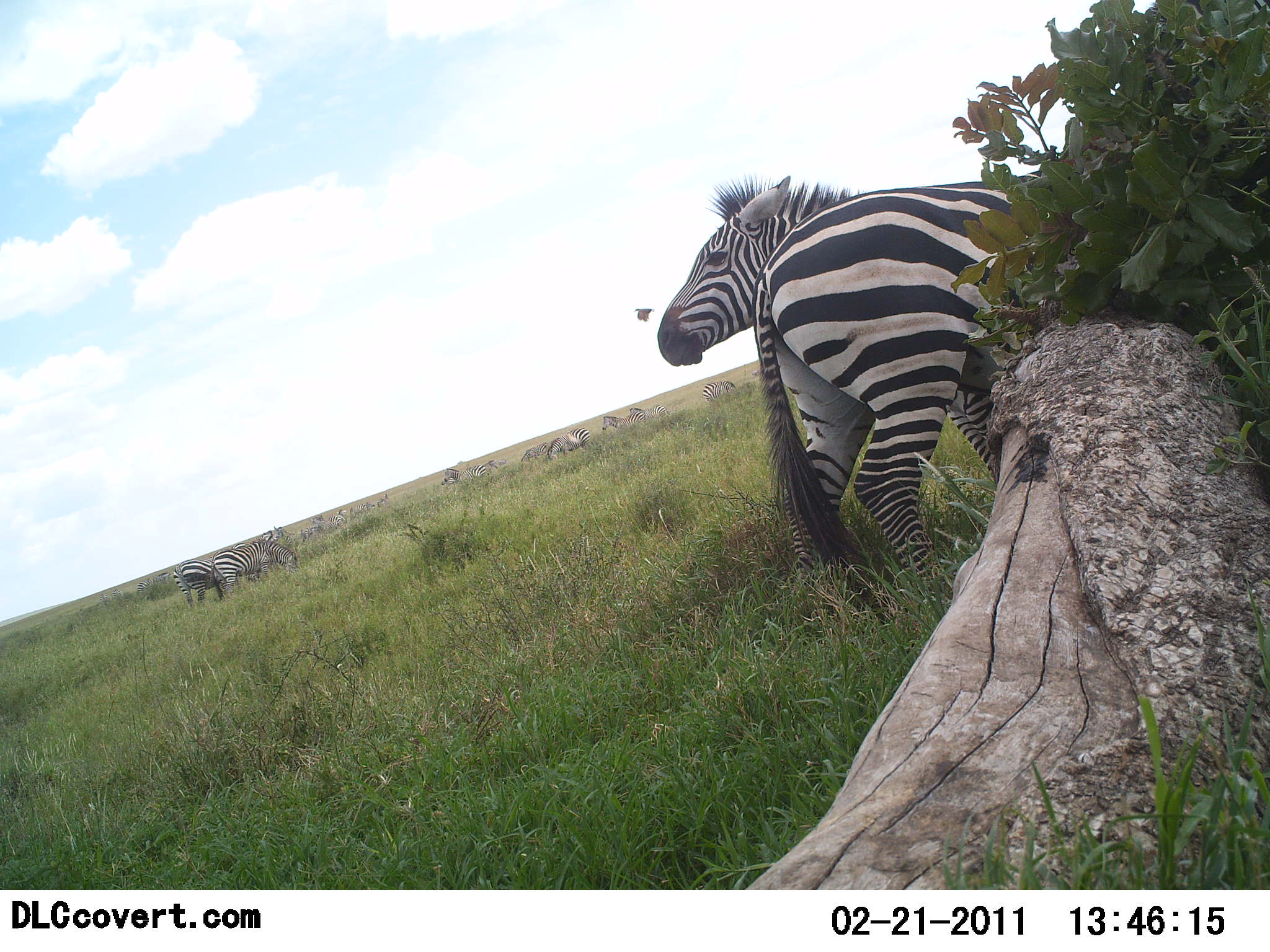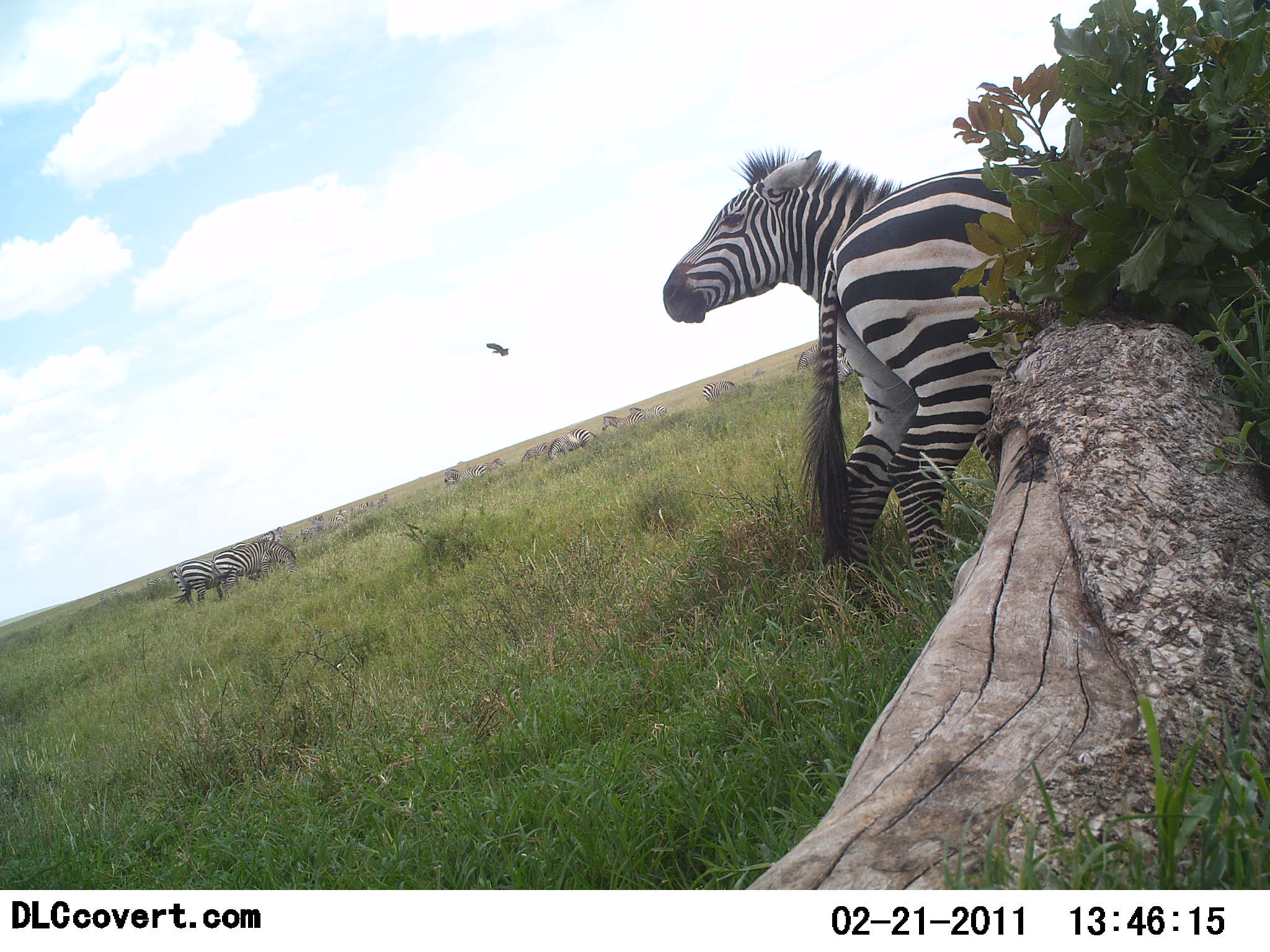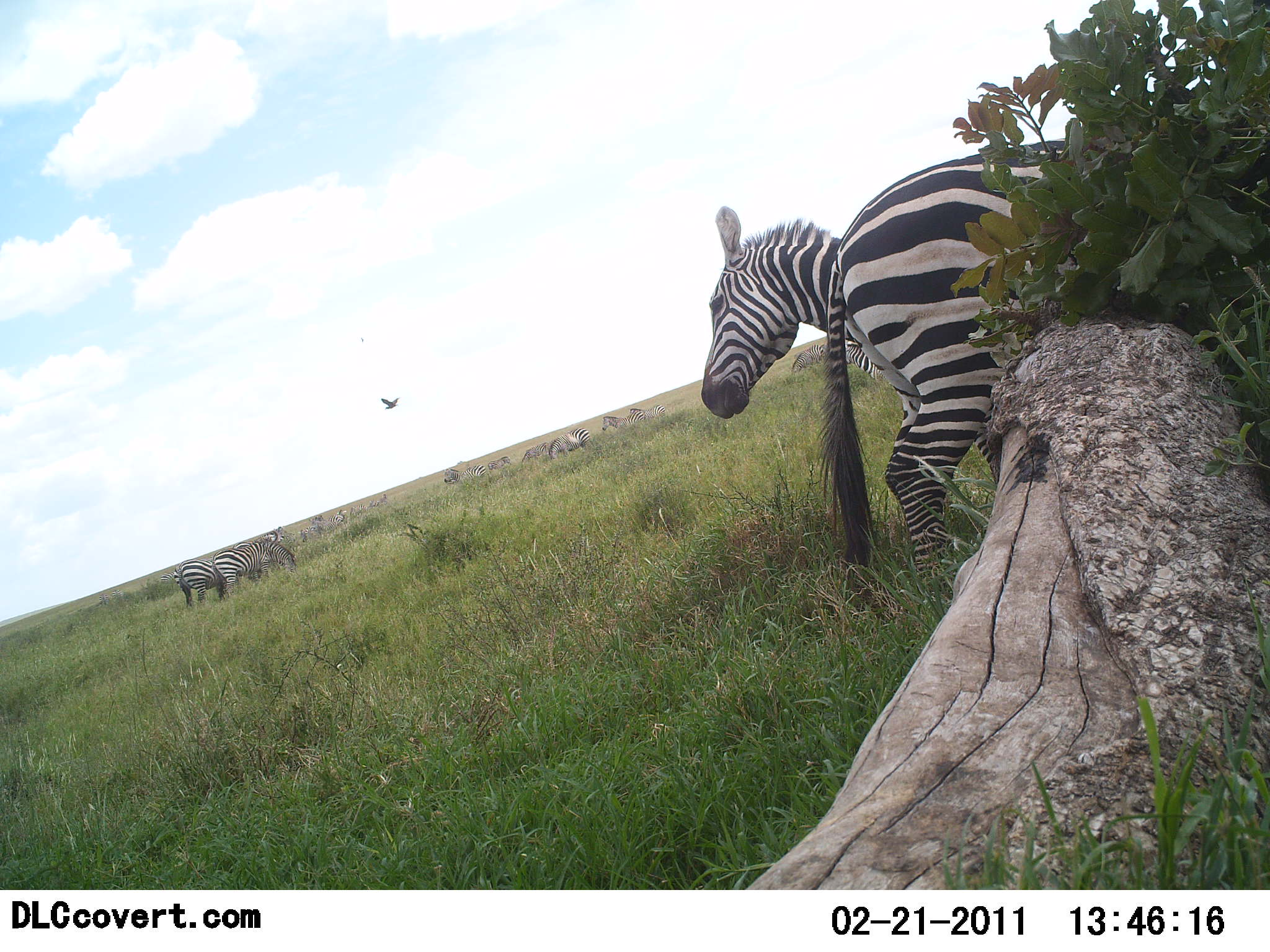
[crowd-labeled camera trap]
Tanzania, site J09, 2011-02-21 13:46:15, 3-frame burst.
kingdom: Animalia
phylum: Chordata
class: Aves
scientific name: Aves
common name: bird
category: otherbird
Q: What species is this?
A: Otherbird (bird) (Aves).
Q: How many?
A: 1.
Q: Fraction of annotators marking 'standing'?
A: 0%.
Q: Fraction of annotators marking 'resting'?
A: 0%.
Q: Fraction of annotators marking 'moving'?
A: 100%.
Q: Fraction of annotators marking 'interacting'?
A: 0%.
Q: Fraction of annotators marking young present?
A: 0%.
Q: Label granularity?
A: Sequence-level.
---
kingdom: Animalia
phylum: Chordata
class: Mammalia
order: Perissodactyla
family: Equidae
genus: Equus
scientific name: Equus quagga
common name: plains zebra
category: zebra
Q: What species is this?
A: Zebra (plains zebra) (Equus quagga).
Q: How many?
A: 11-50.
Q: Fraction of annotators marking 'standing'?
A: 60%.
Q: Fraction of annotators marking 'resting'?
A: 5%.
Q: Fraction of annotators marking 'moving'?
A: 15%.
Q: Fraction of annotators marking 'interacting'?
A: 55%.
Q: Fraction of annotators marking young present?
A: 0%.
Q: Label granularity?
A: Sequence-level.